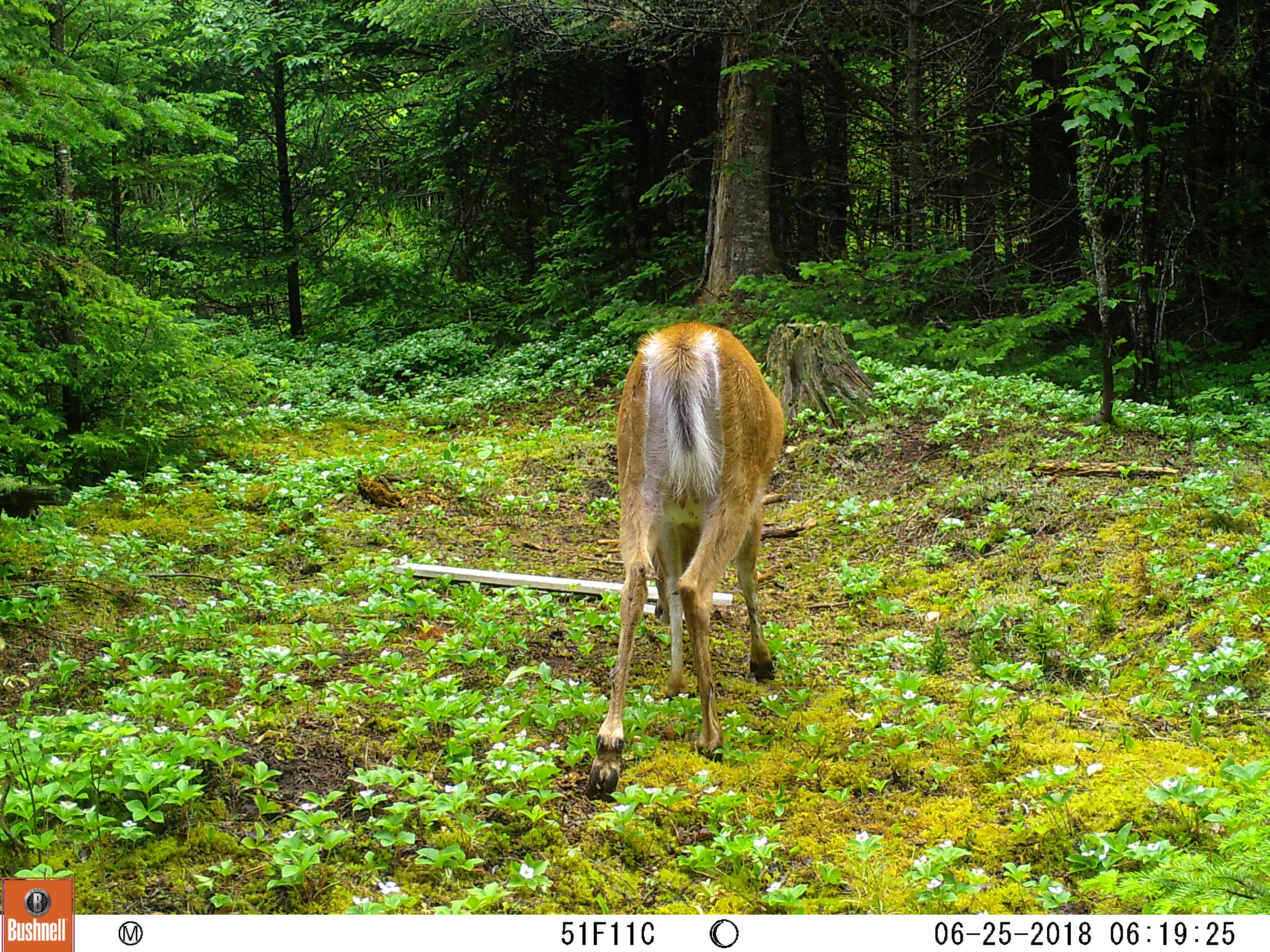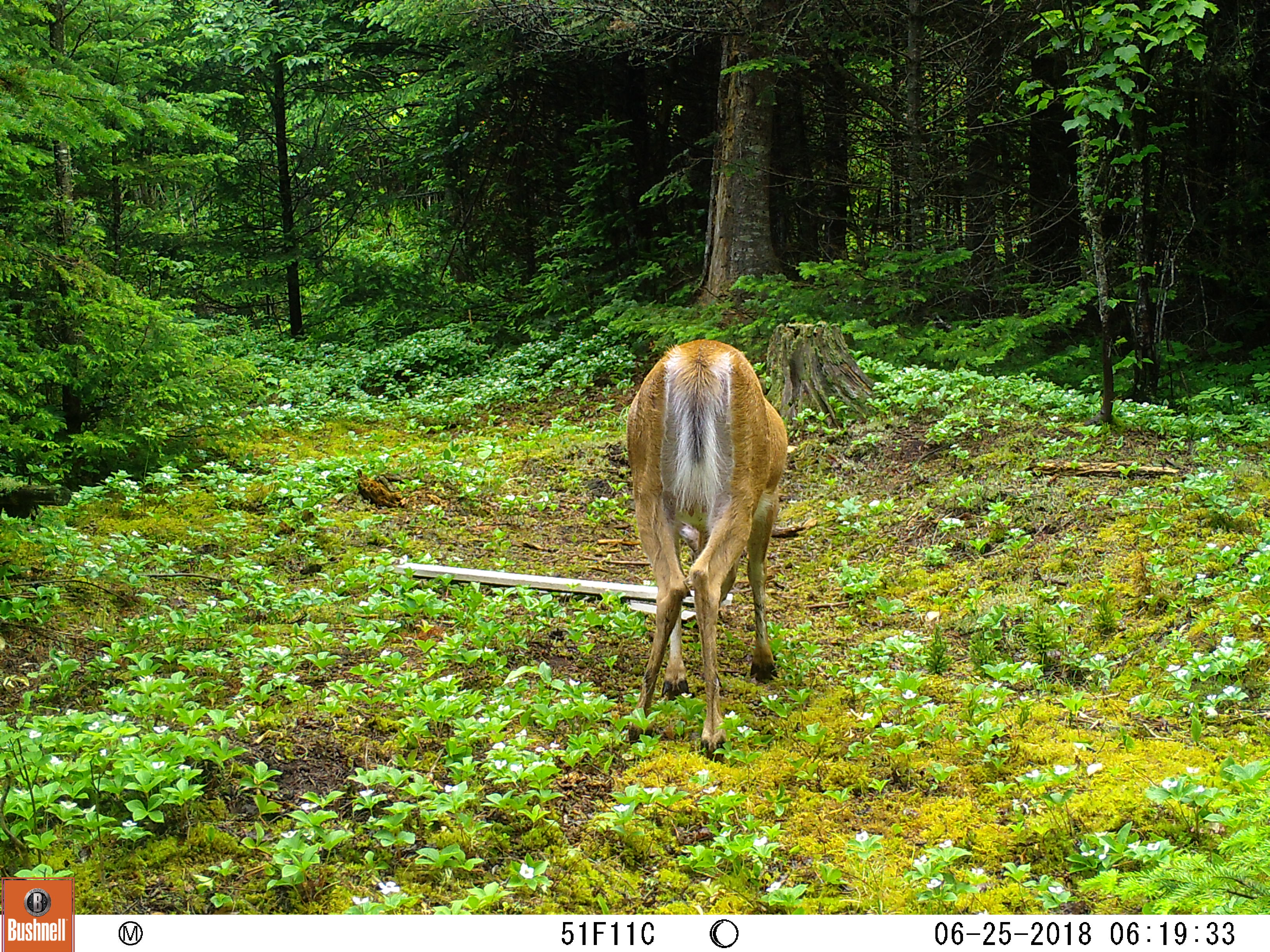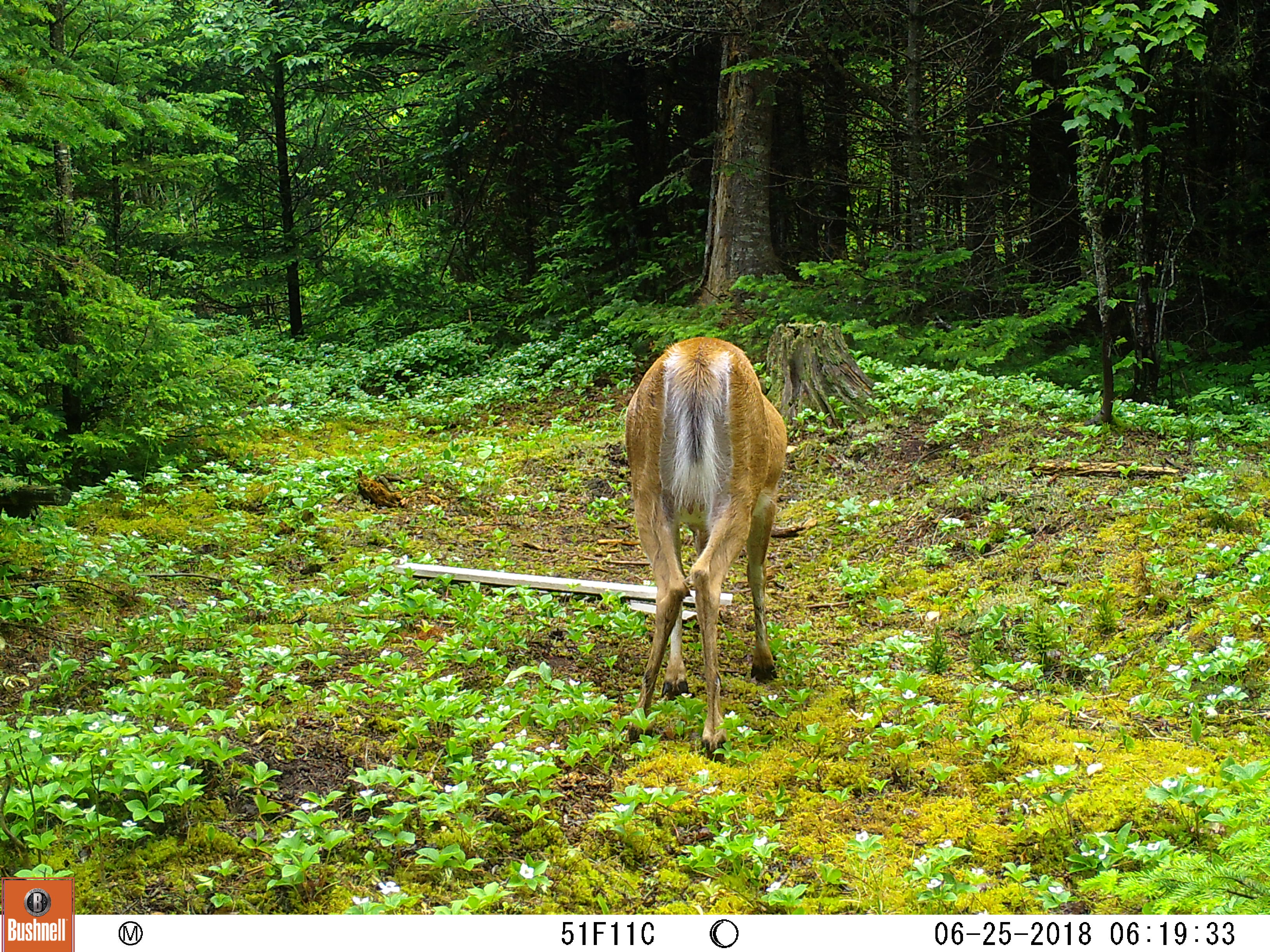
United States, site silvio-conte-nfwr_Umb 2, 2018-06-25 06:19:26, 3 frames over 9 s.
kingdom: Animalia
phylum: Chordata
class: Mammalia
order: Artiodactyla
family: Cervidae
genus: Odocoileus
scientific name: Odocoileus virginianus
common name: white-tailed deer